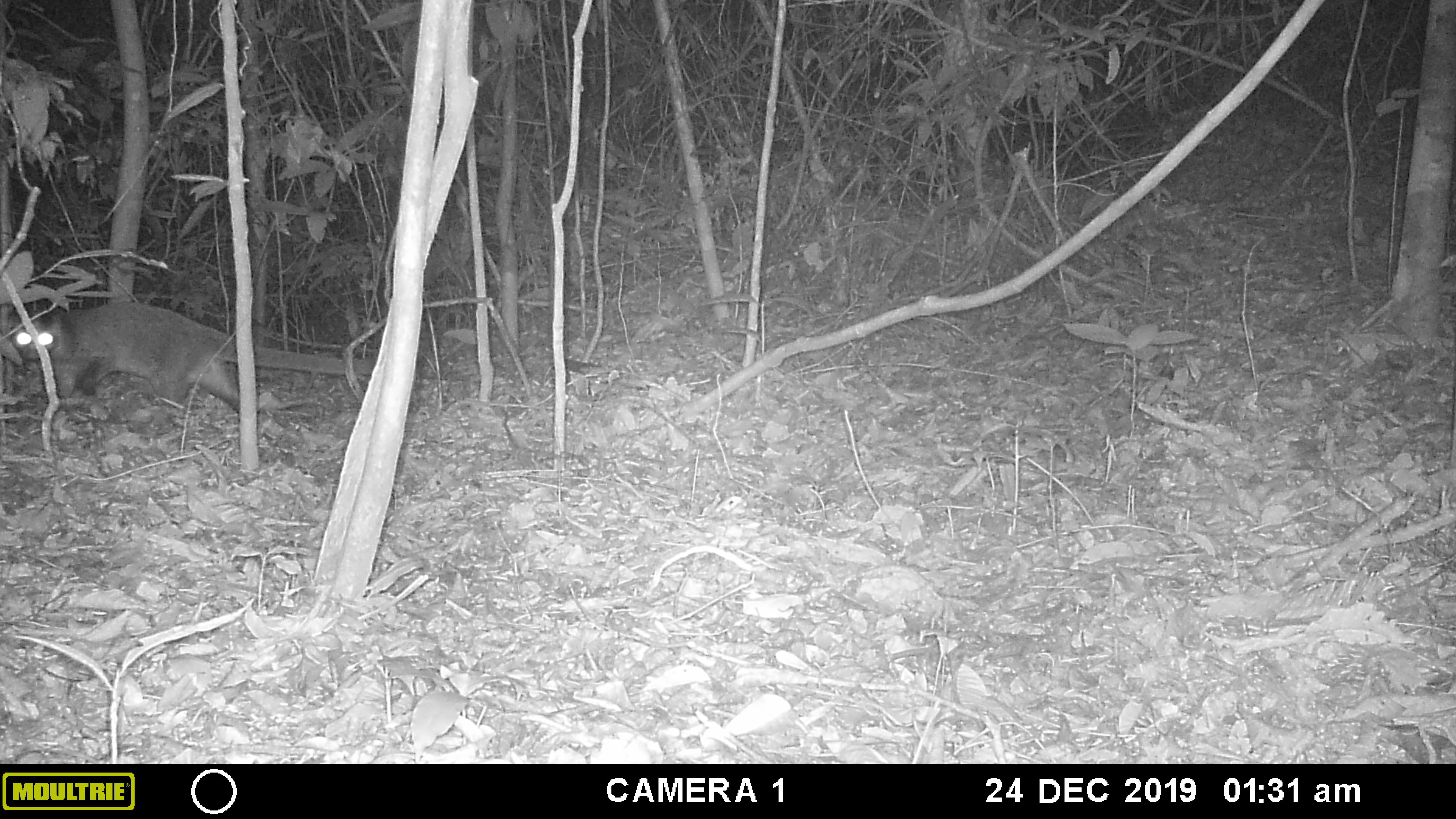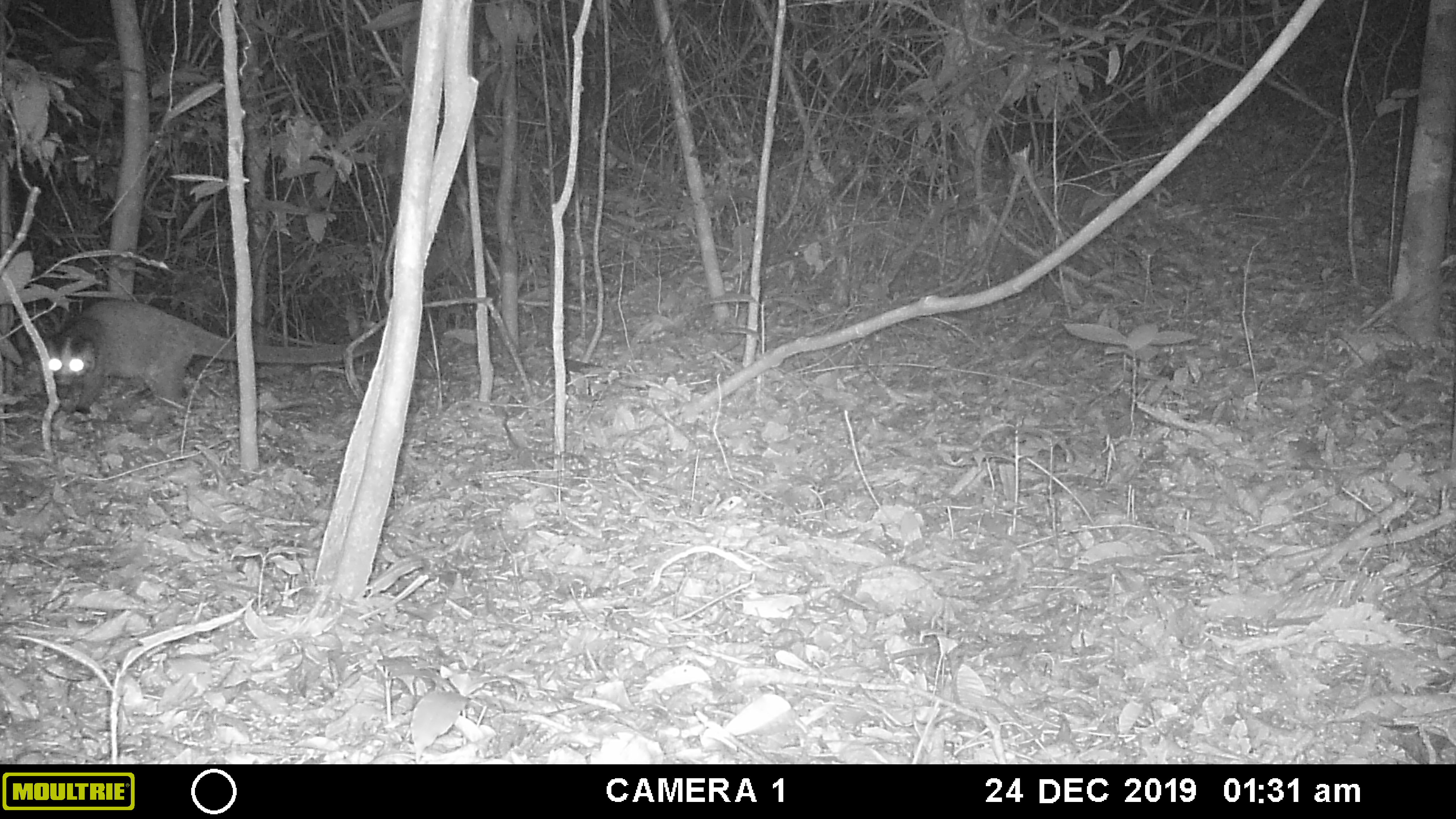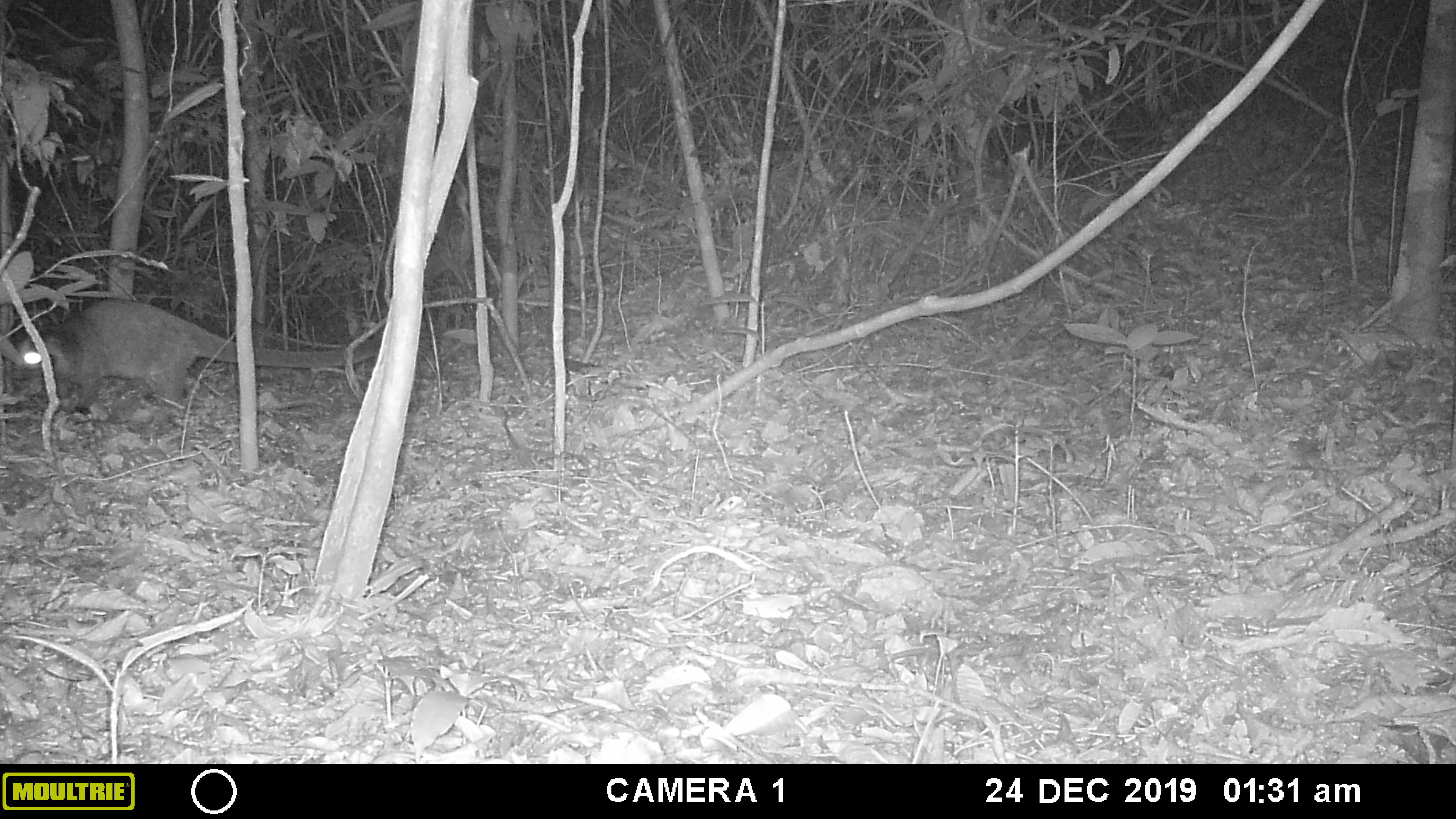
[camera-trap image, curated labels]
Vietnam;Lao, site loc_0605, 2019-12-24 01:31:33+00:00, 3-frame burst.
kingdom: Animalia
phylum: Chordata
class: Mammalia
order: Carnivora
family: Viverridae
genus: Paguma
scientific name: Paguma larvata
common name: masked palm civet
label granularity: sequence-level